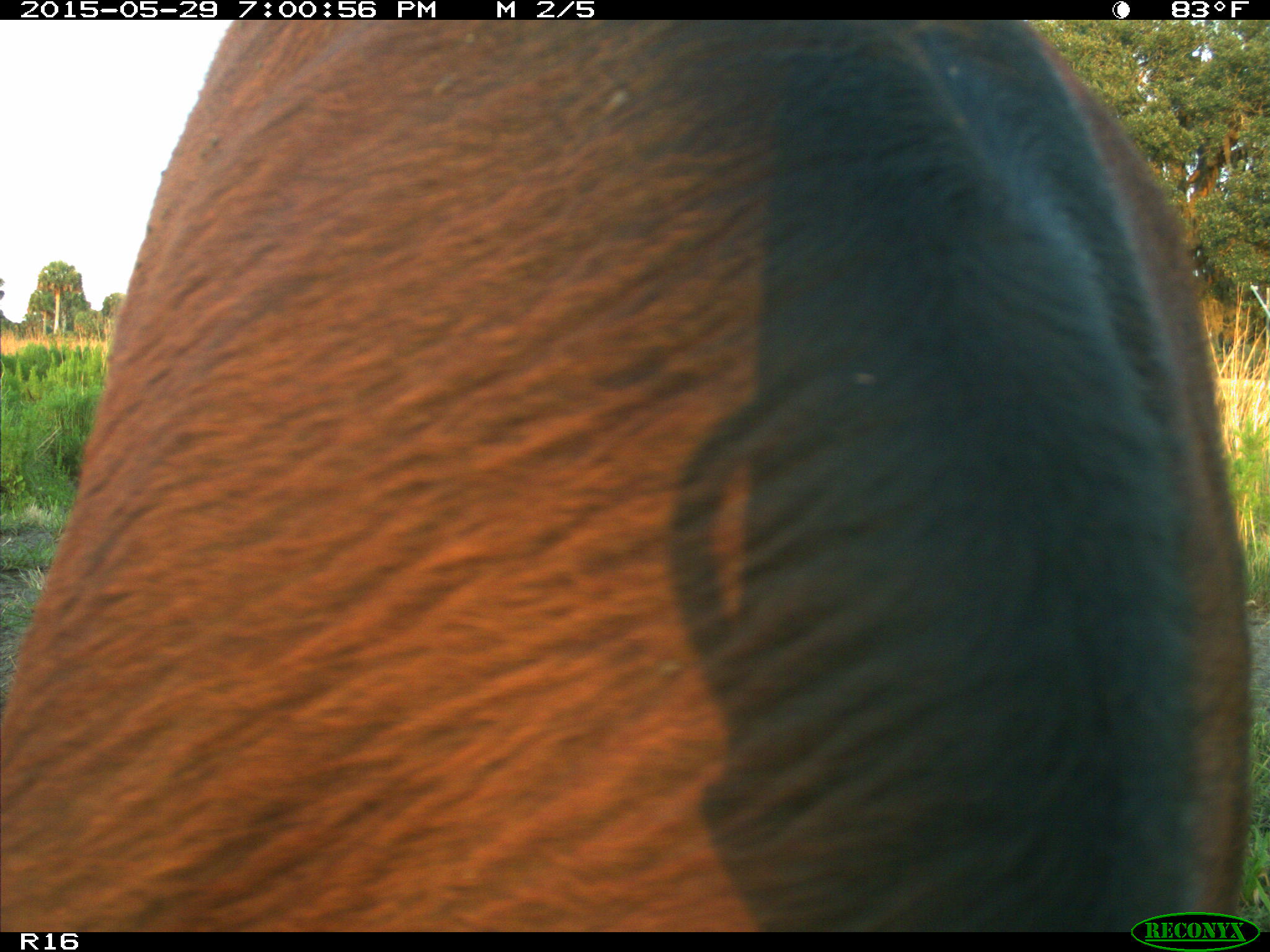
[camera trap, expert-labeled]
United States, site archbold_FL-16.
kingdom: Animalia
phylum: Chordata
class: Mammalia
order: Artiodactyla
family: Bovidae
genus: Bos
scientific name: Bos taurus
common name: domestic cow